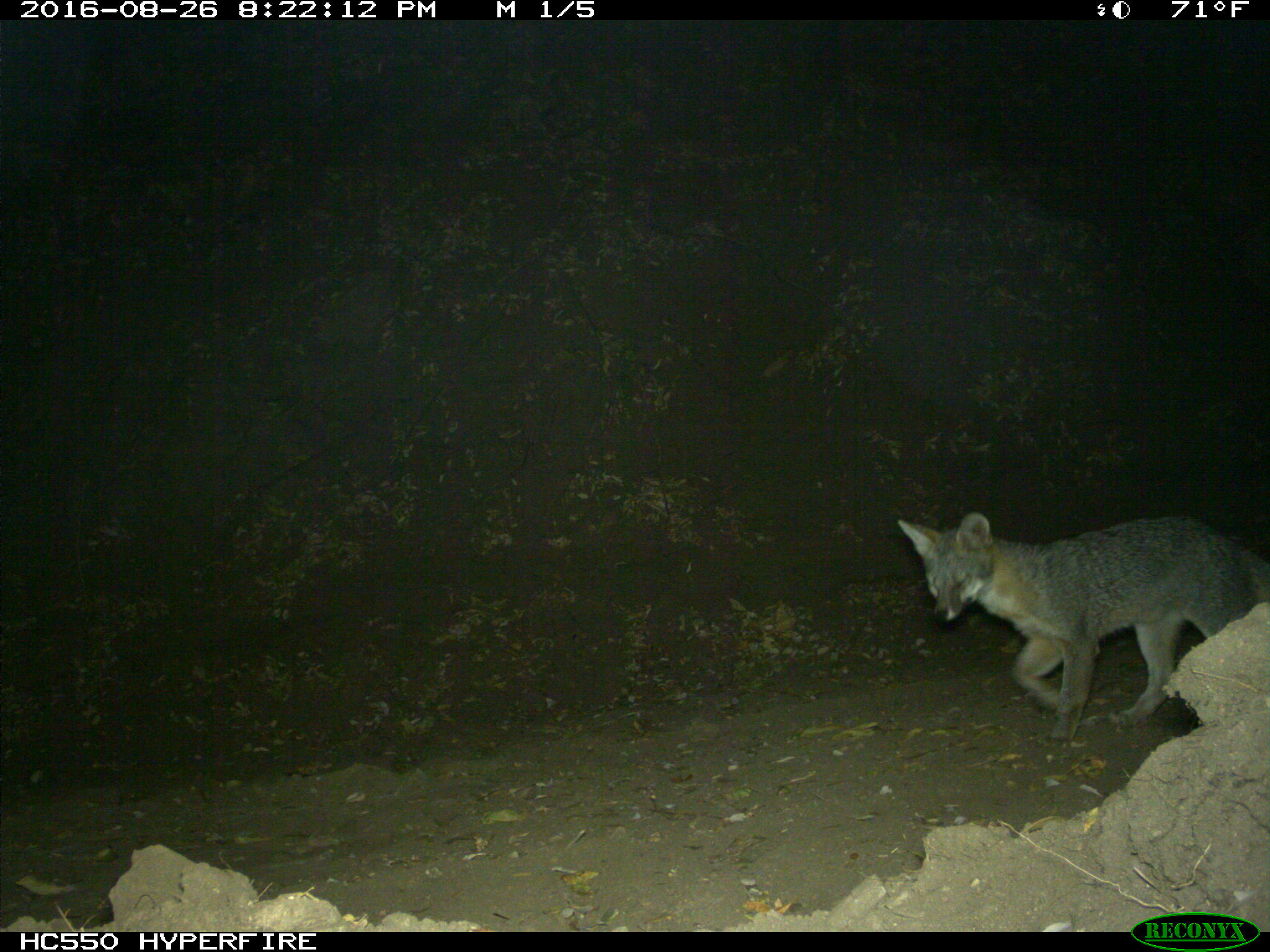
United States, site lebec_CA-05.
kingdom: Animalia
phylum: Chordata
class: Mammalia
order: Carnivora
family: Canidae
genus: Urocyon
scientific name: Urocyon cinereoargenteus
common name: gray fox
Urocyon cinereoargenteus (gray fox).